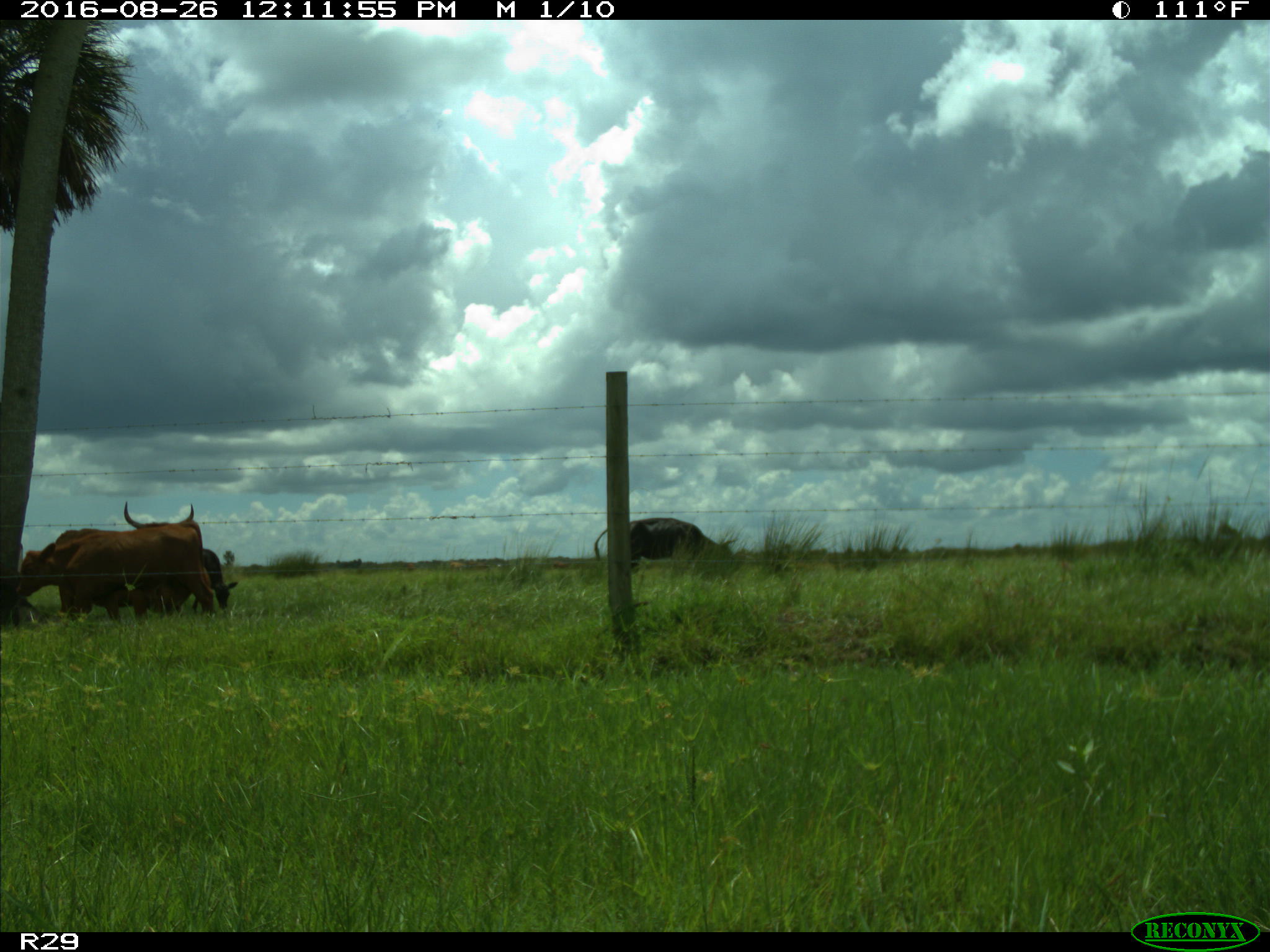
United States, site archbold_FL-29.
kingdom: Animalia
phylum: Chordata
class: Mammalia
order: Artiodactyla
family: Bovidae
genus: Bos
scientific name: Bos taurus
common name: domestic cow